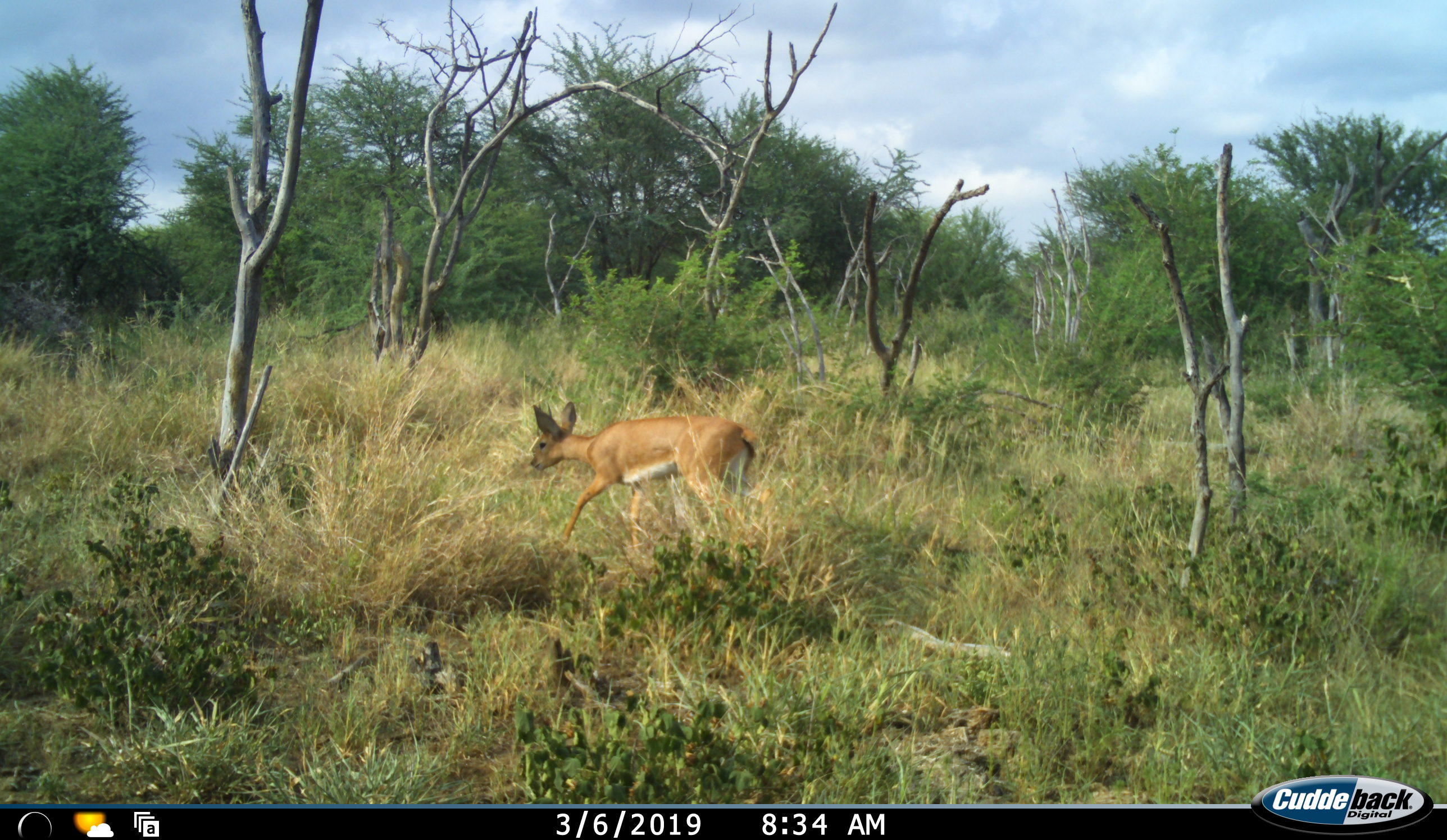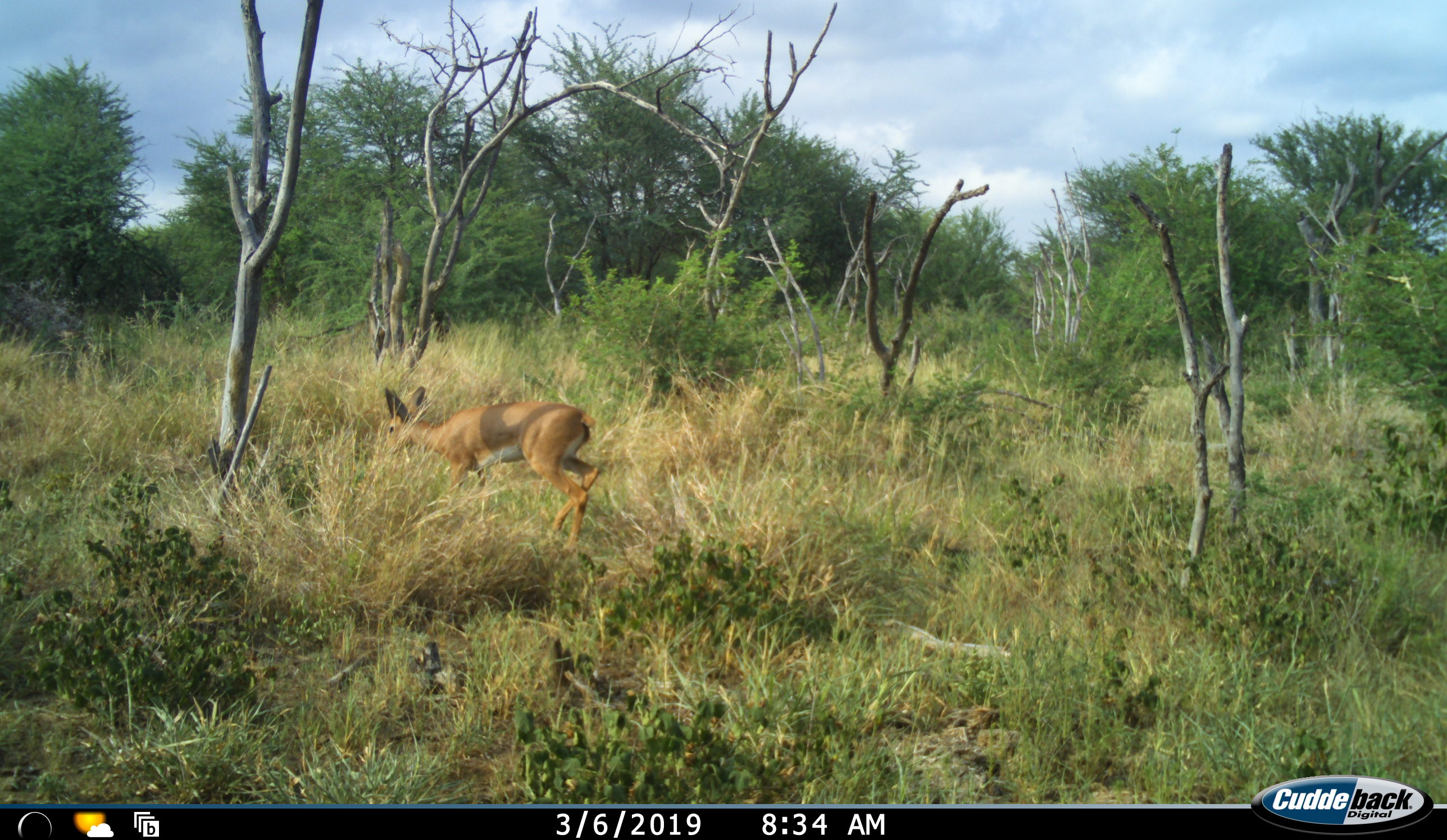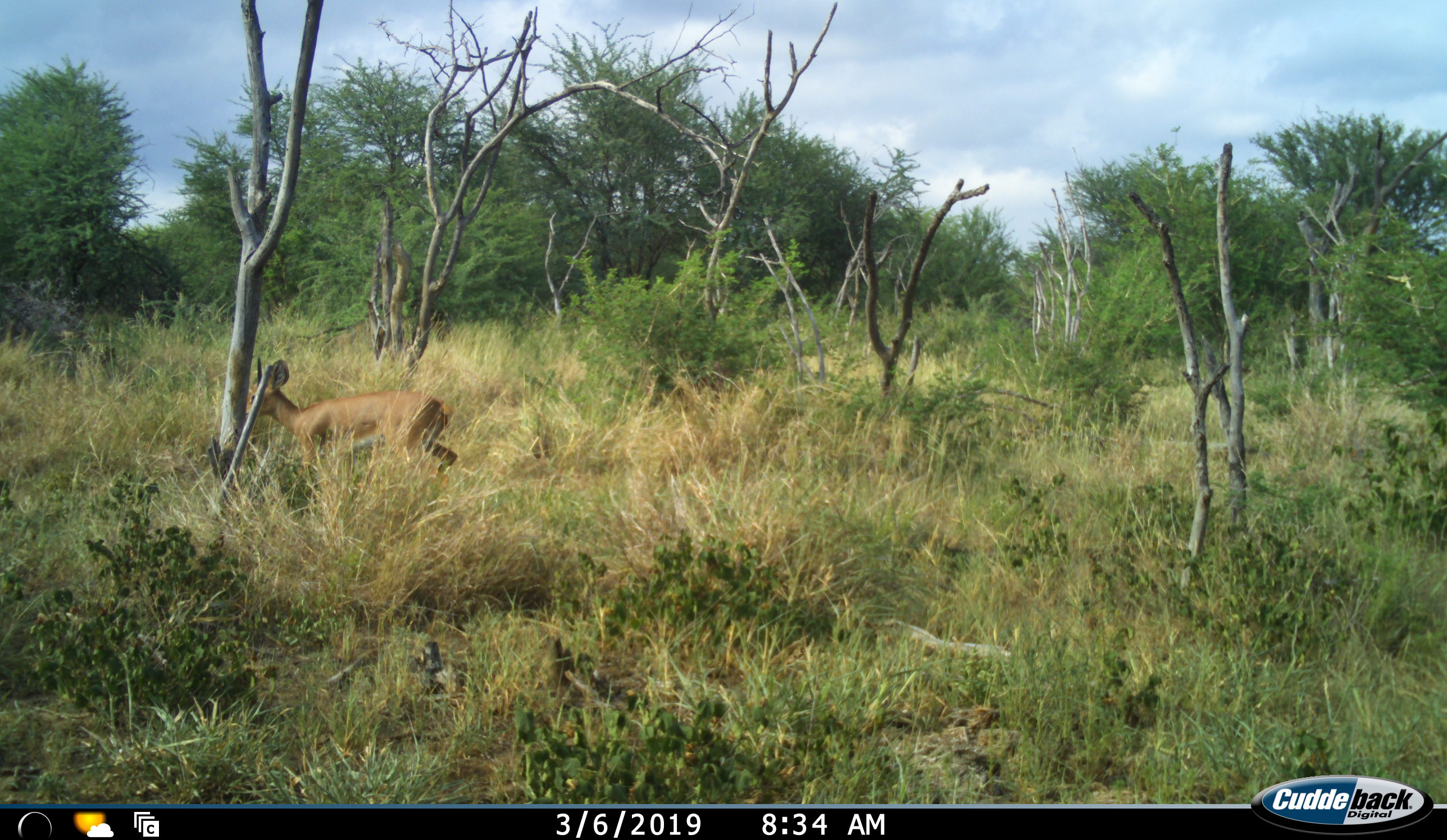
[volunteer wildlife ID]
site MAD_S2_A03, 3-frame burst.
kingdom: Animalia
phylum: Chordata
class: Mammalia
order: Artiodactyla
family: Bovidae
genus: Raphicerus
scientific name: Raphicerus campestris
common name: steenbok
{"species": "steenbok (Raphicerus campestris)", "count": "1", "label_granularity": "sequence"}